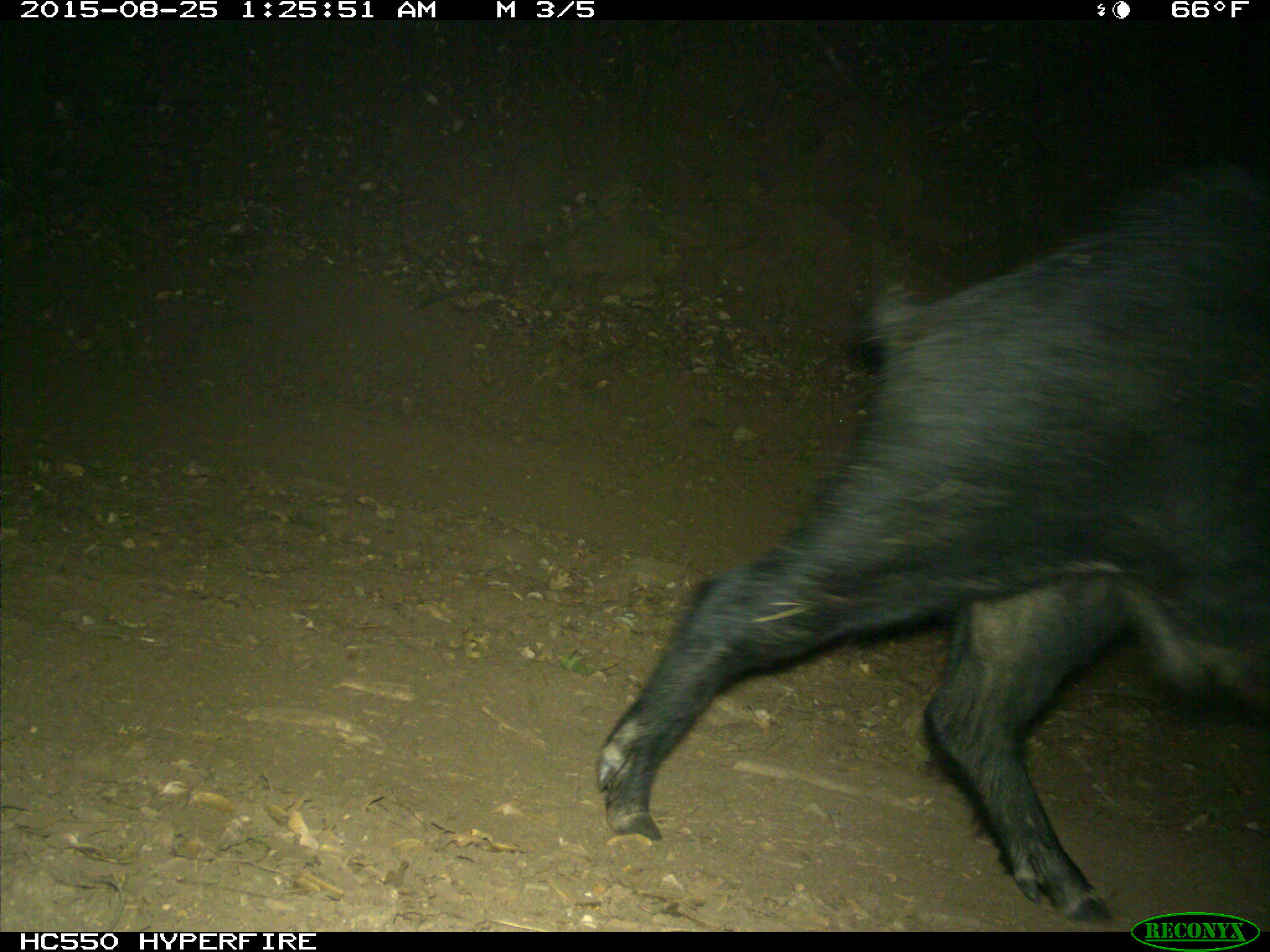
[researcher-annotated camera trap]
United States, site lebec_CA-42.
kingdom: Animalia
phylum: Chordata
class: Mammalia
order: Artiodactyla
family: Suidae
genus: Sus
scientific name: Sus scrofa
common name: wild boar